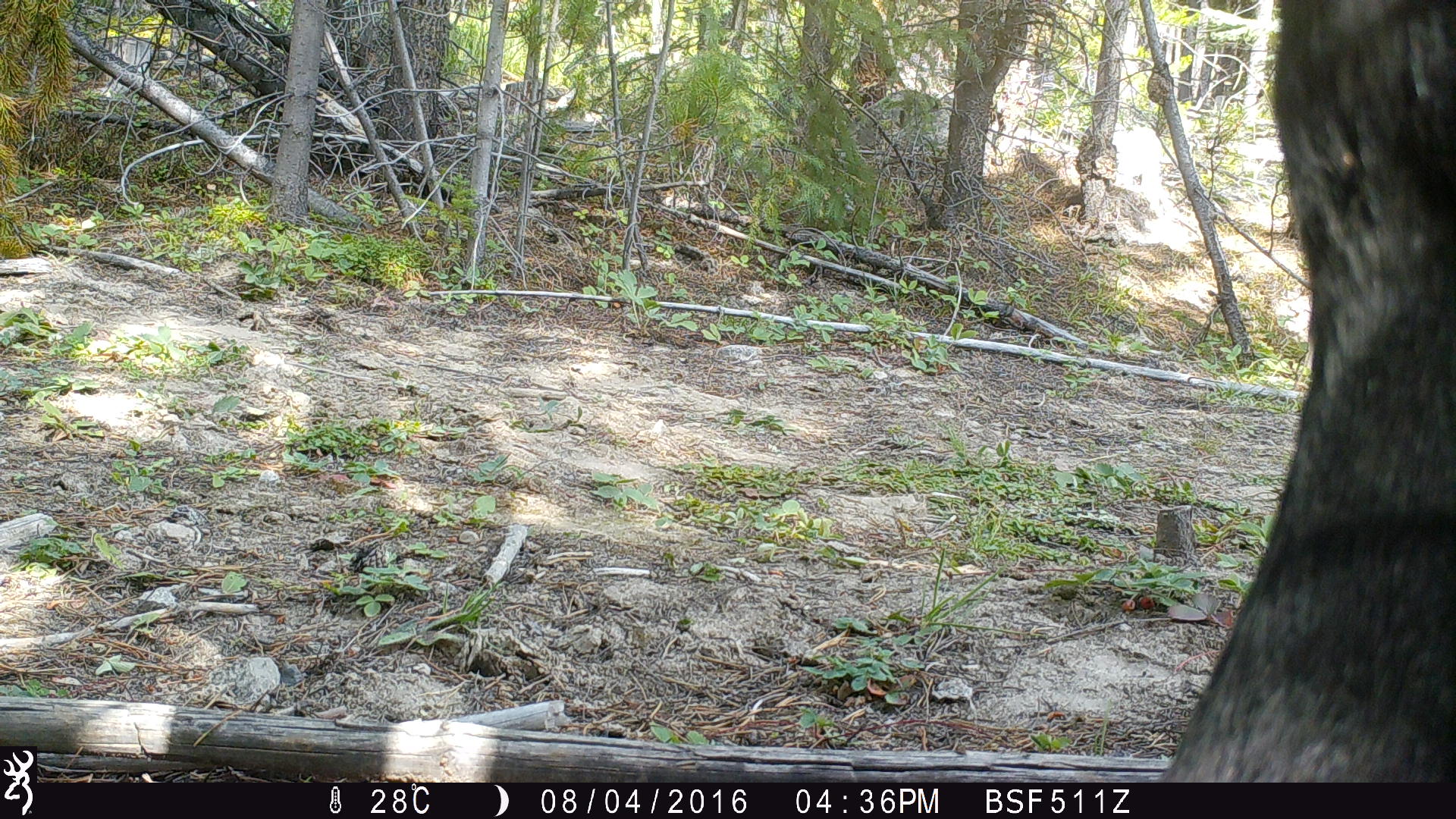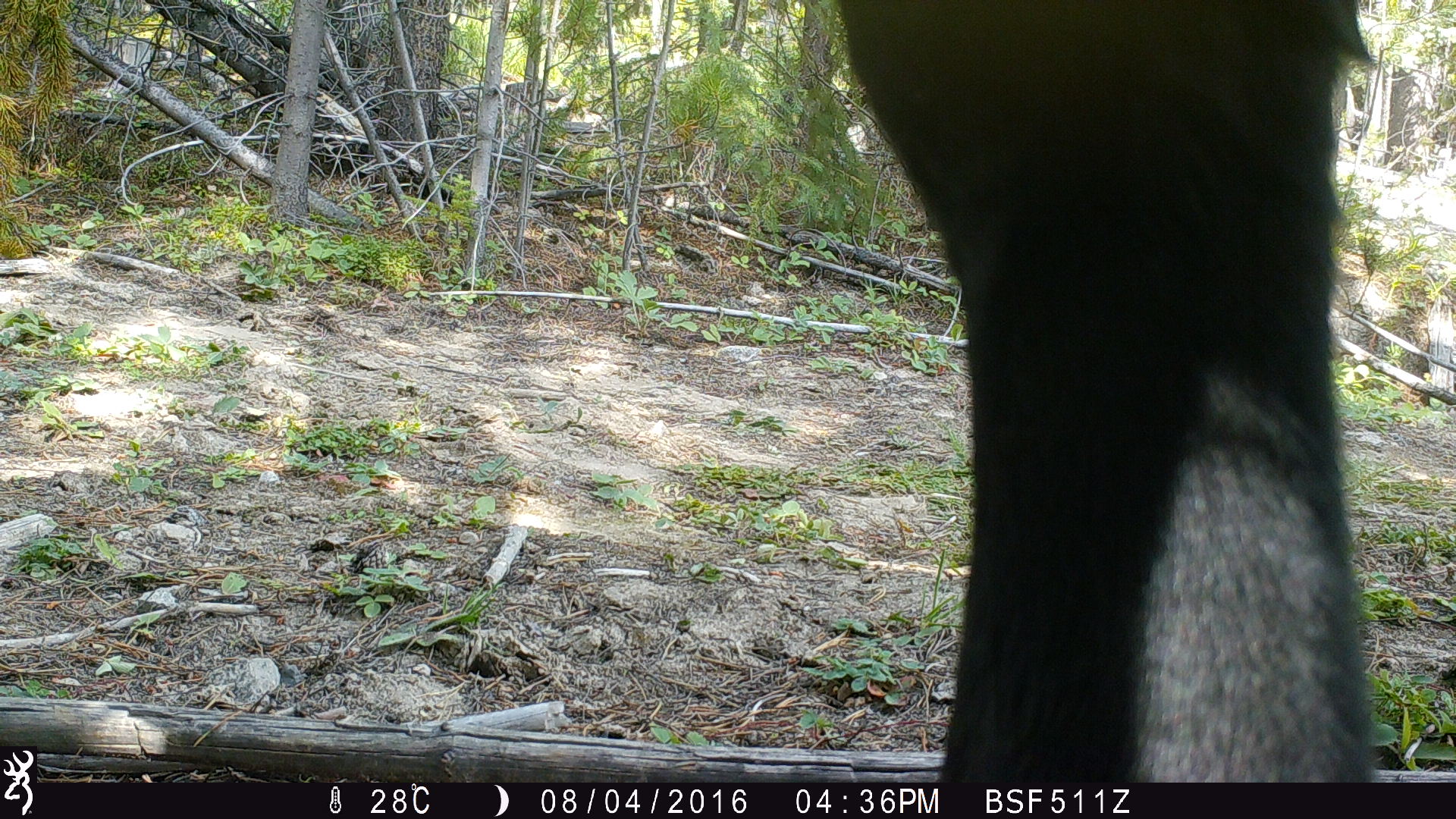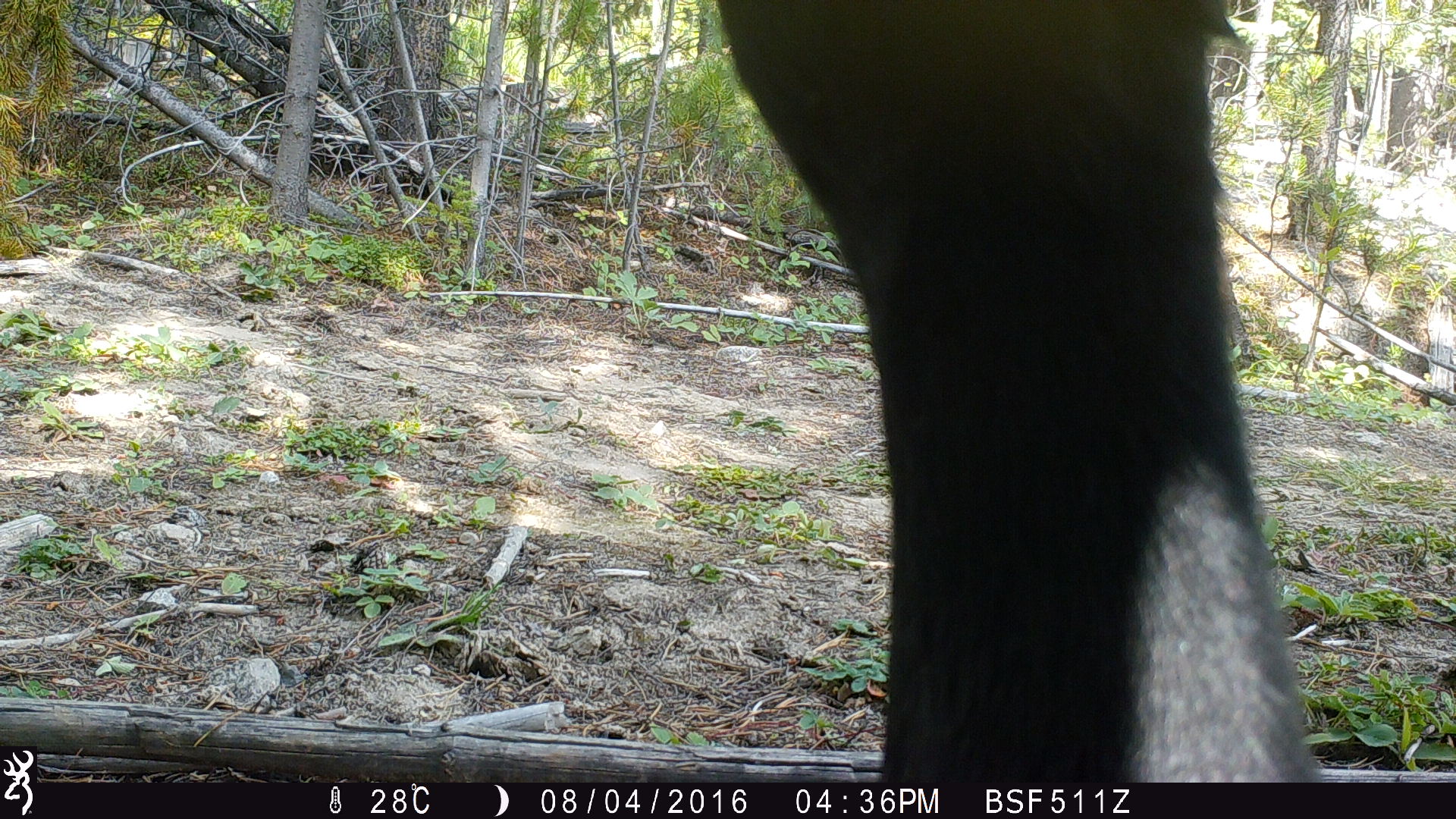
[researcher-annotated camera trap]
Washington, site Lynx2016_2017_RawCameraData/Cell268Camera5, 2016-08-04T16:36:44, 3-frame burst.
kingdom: Animalia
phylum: Chordata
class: Mammalia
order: Artiodactyla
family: Bovidae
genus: Bos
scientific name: Bos taurus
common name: domestic cattle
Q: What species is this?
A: Domestic cattle (Bos taurus).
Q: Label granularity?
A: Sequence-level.